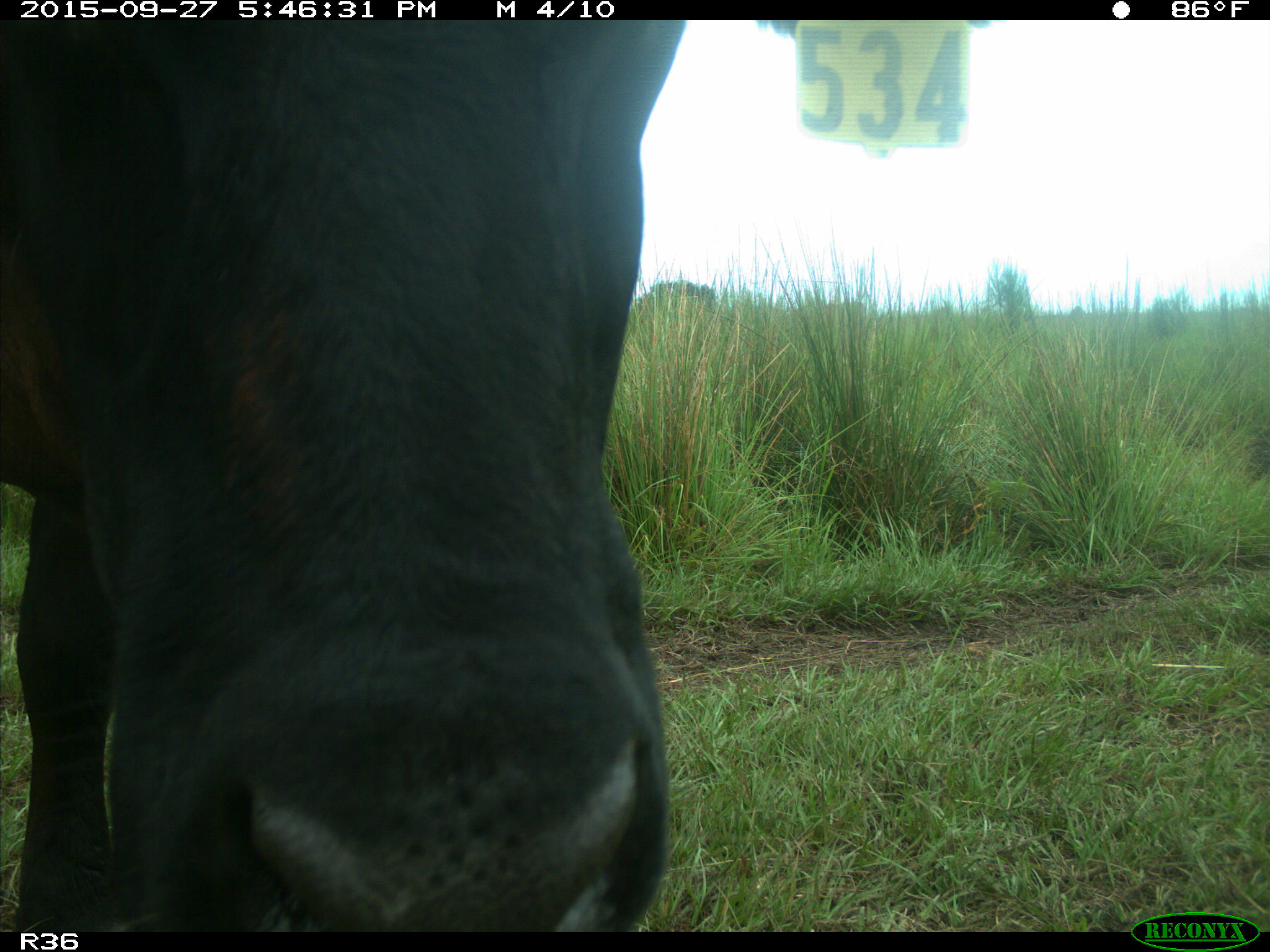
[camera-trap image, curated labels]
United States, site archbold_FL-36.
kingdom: Animalia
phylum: Chordata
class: Mammalia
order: Artiodactyla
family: Bovidae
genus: Bos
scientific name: Bos taurus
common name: domestic cow